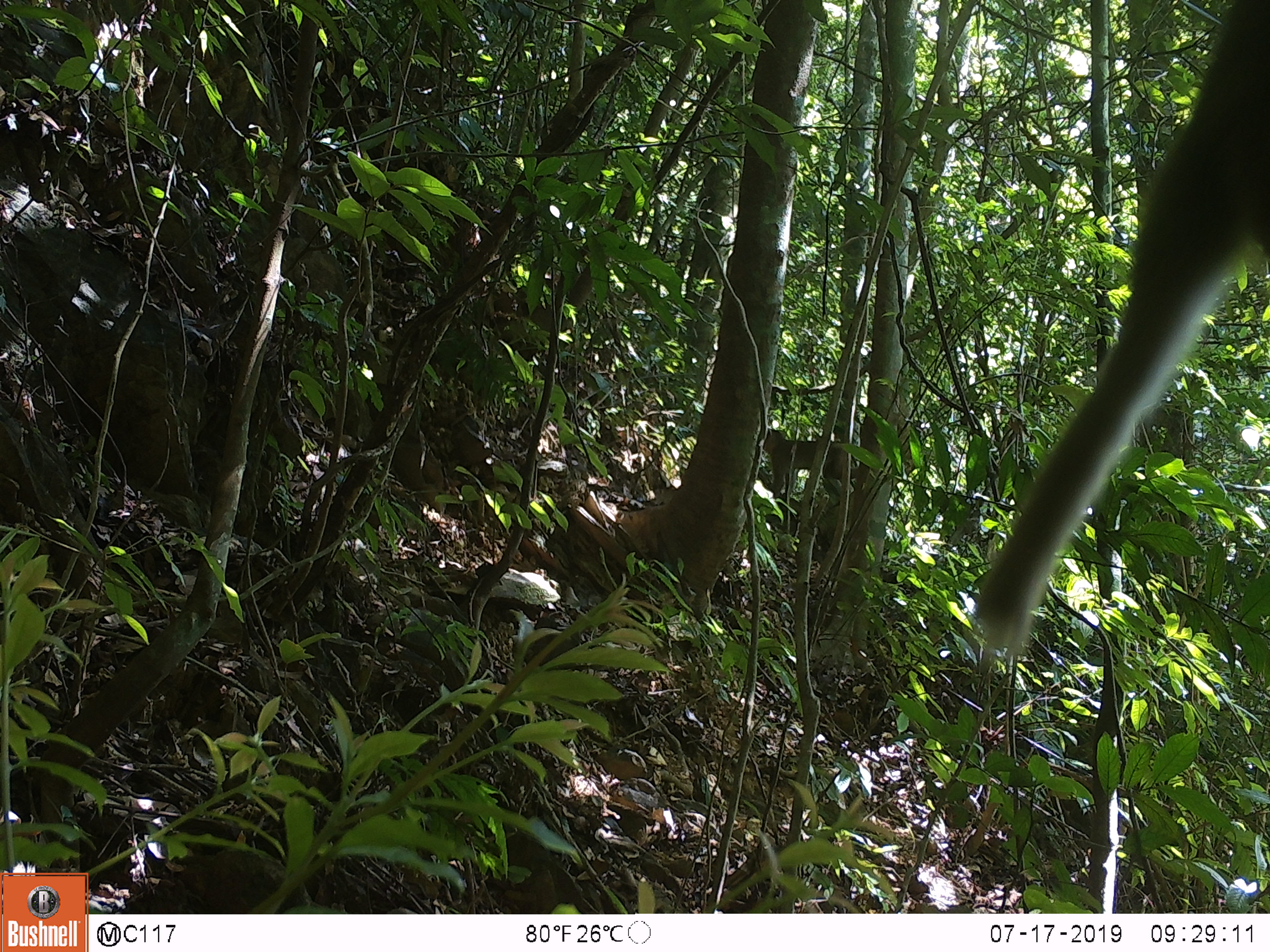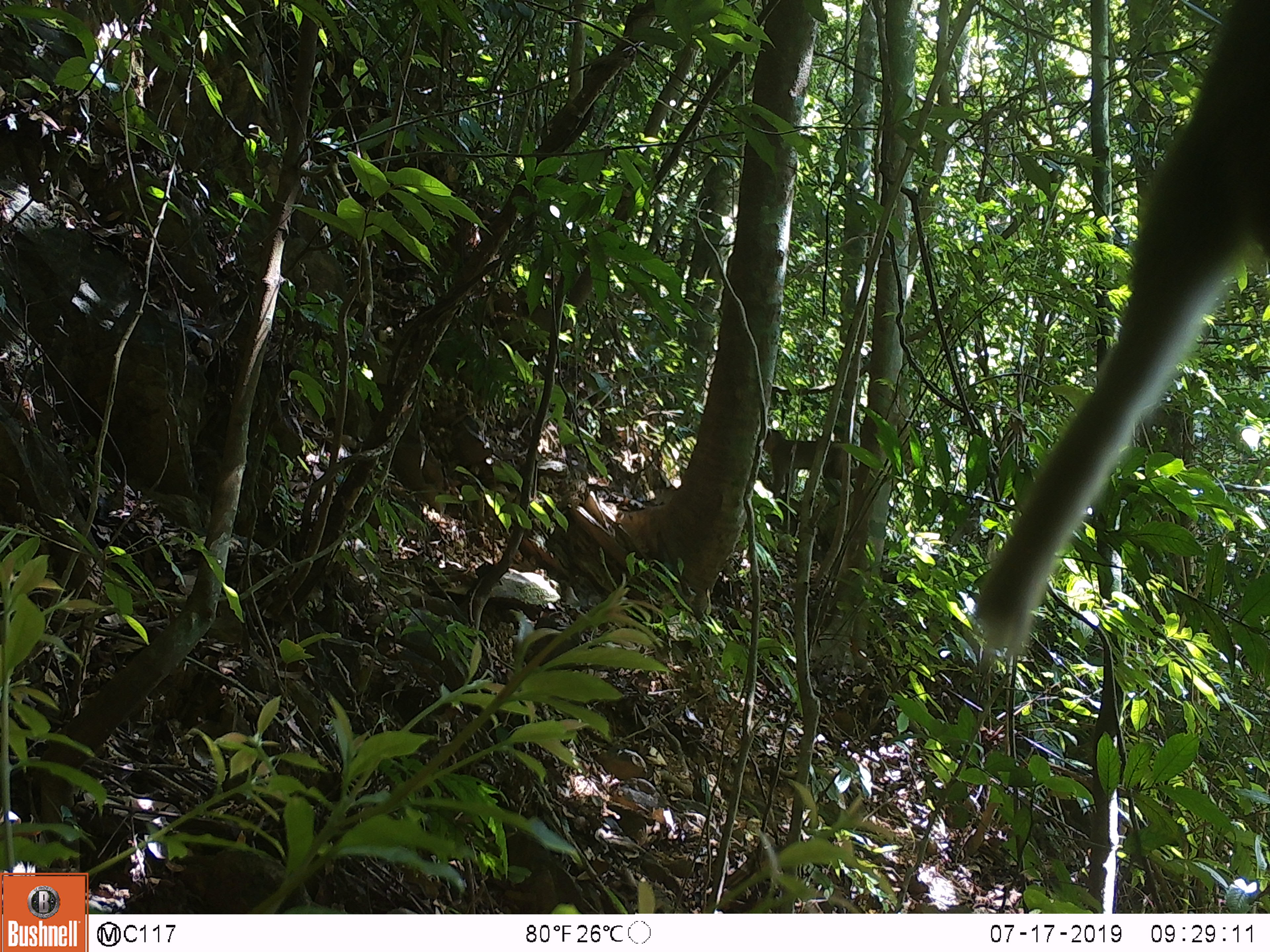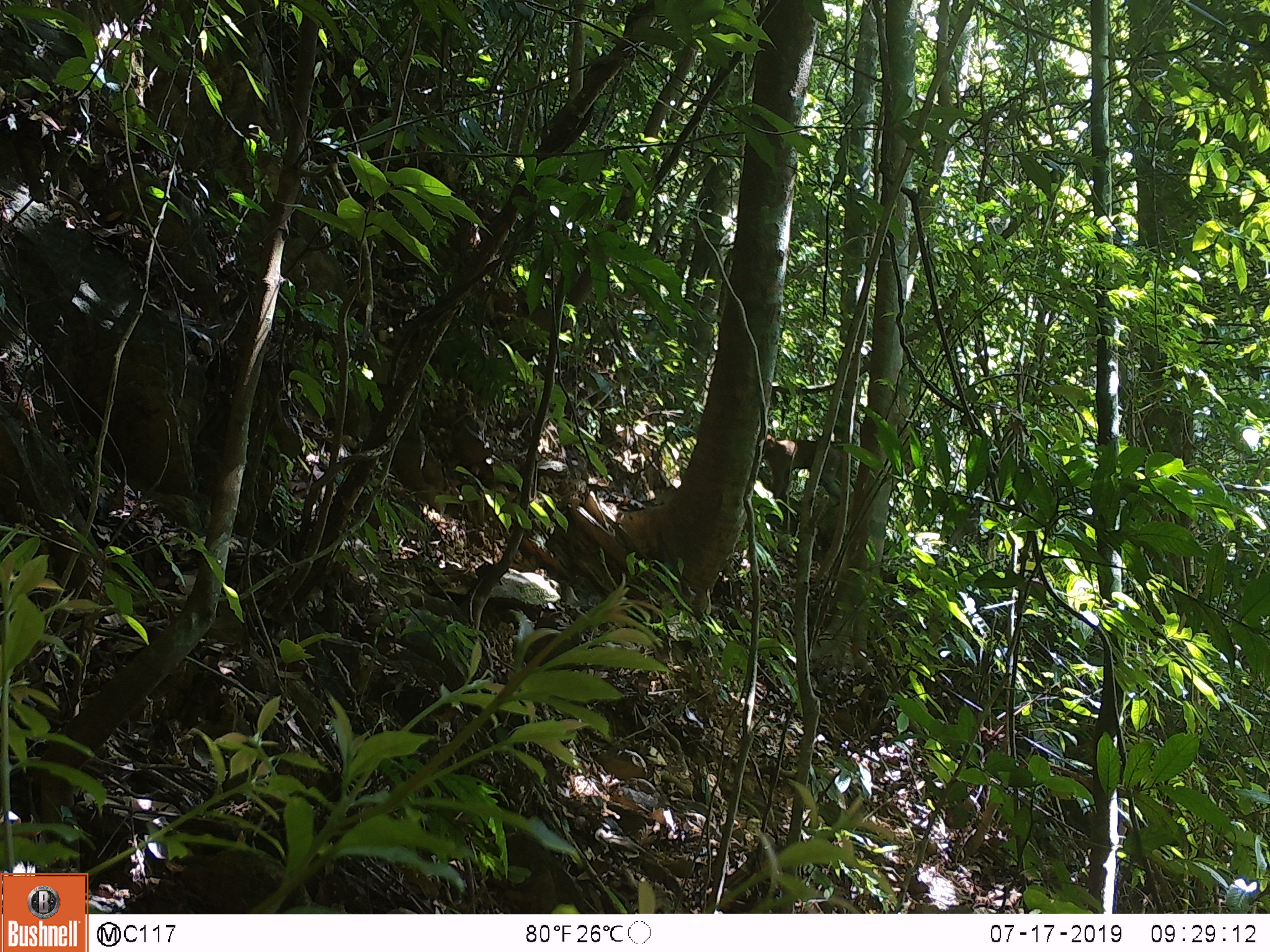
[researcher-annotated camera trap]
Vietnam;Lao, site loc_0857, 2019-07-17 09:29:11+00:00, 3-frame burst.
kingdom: Animalia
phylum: Chordata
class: Mammalia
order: Primates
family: Cercopithecidae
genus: Macaca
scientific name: Macaca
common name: macaque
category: macaque not stump tailed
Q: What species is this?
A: Macaque not stump tailed (macaque) (Macaca).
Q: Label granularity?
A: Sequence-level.